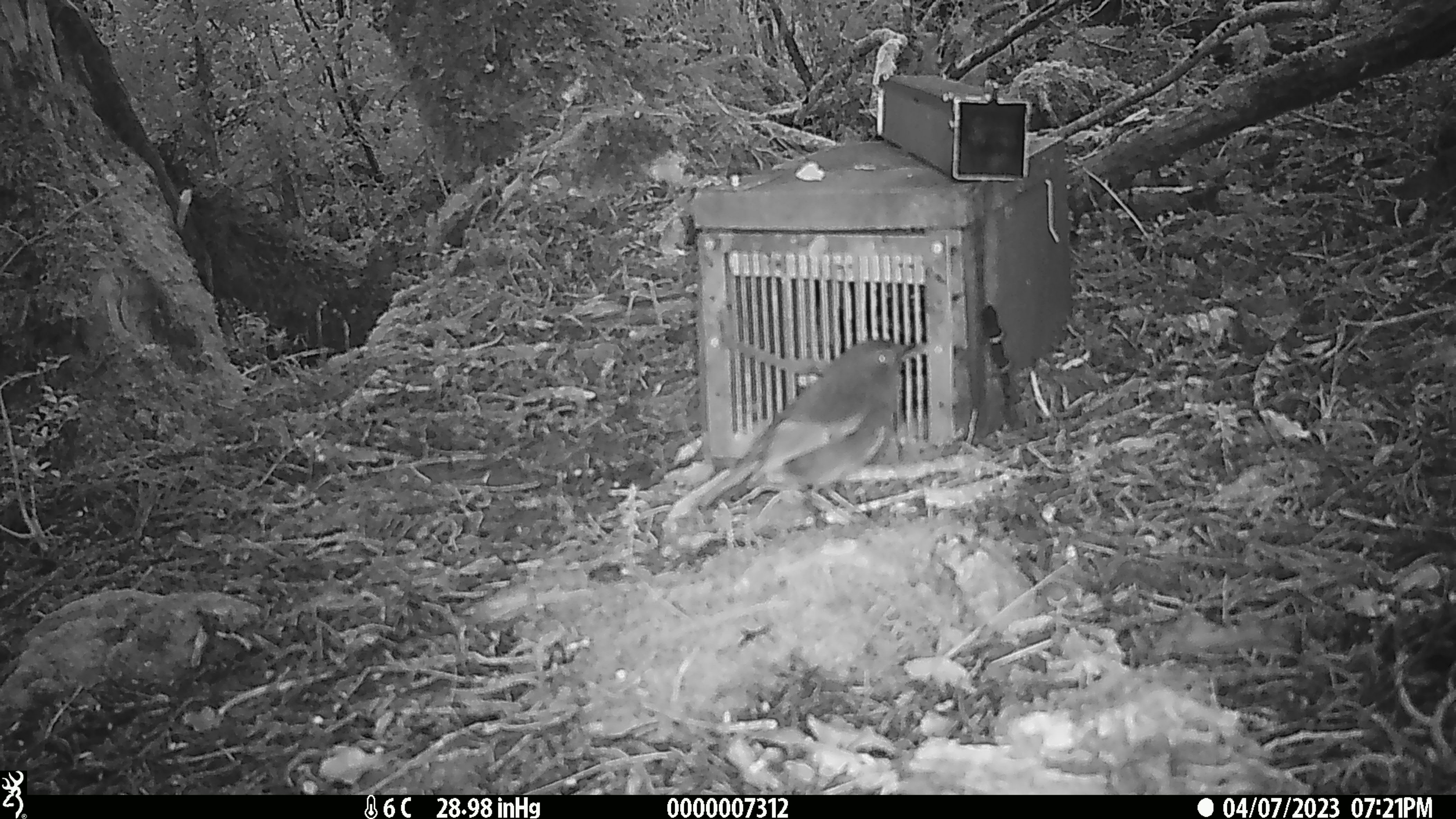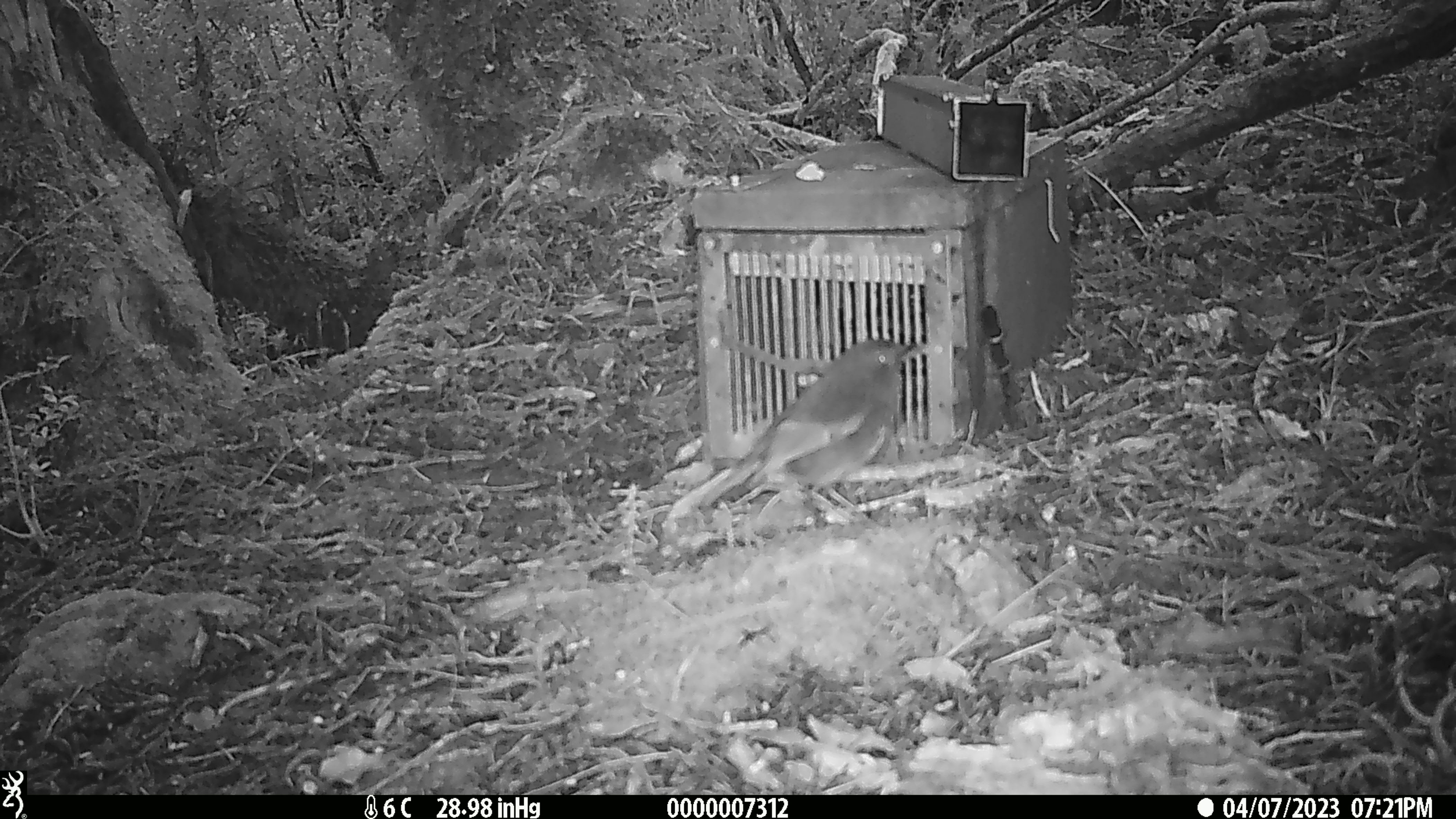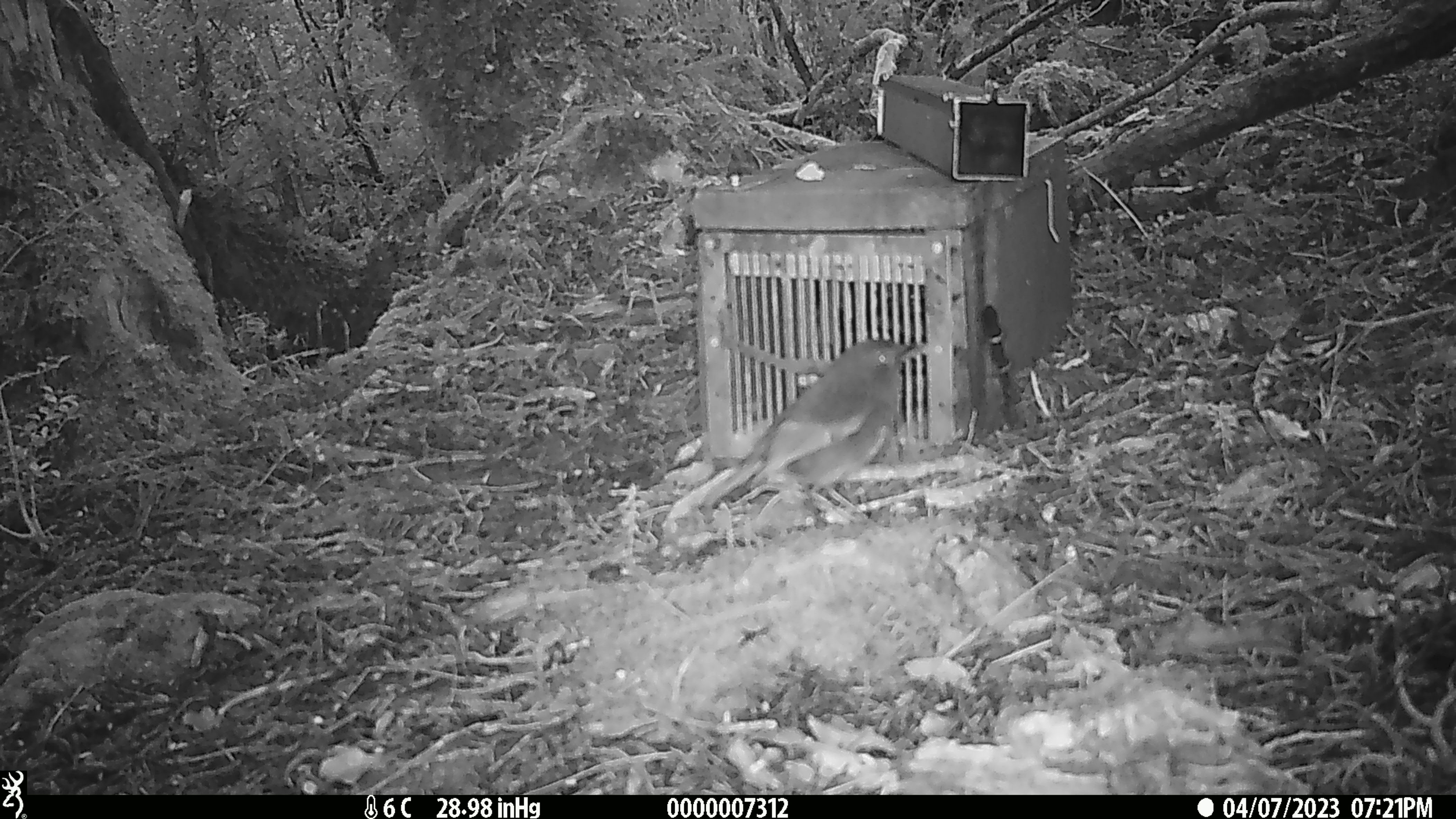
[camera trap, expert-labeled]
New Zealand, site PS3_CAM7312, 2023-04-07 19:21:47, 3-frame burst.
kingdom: Animalia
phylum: Chordata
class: Aves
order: Passeriformes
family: Petroicidae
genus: Petroica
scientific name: Petroica australis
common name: new zealand robin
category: robin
Robin (new zealand robin) (Petroica australis).